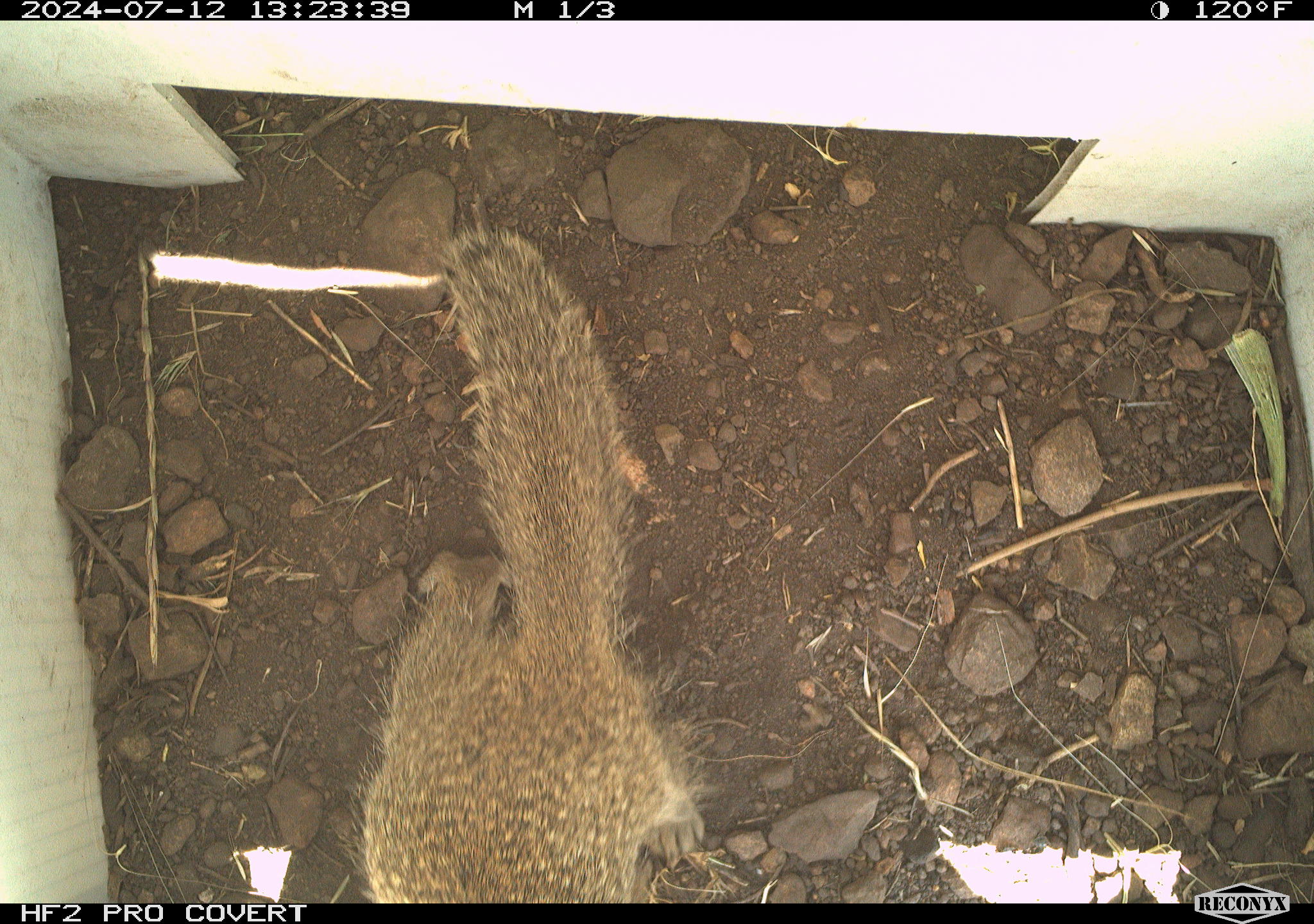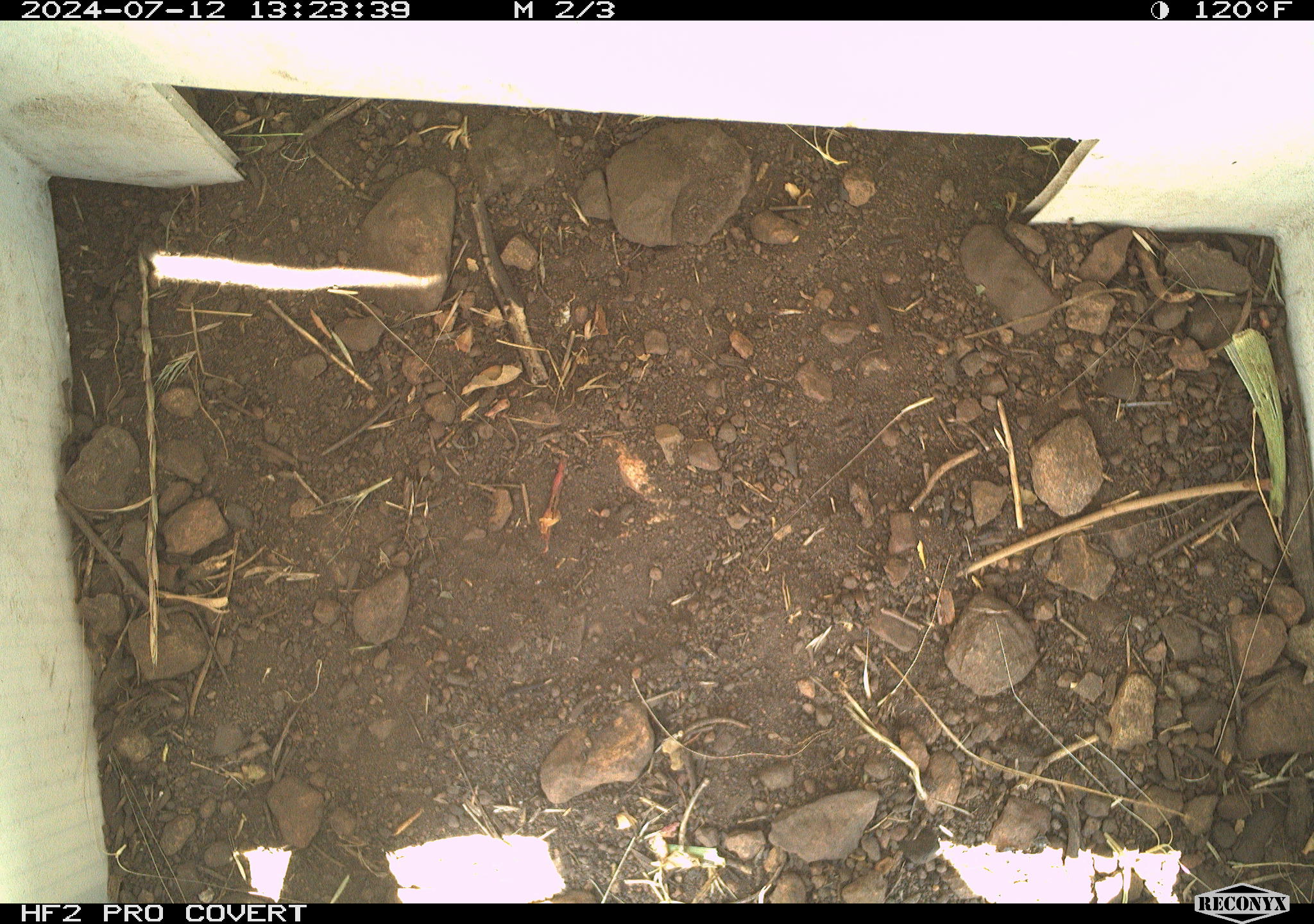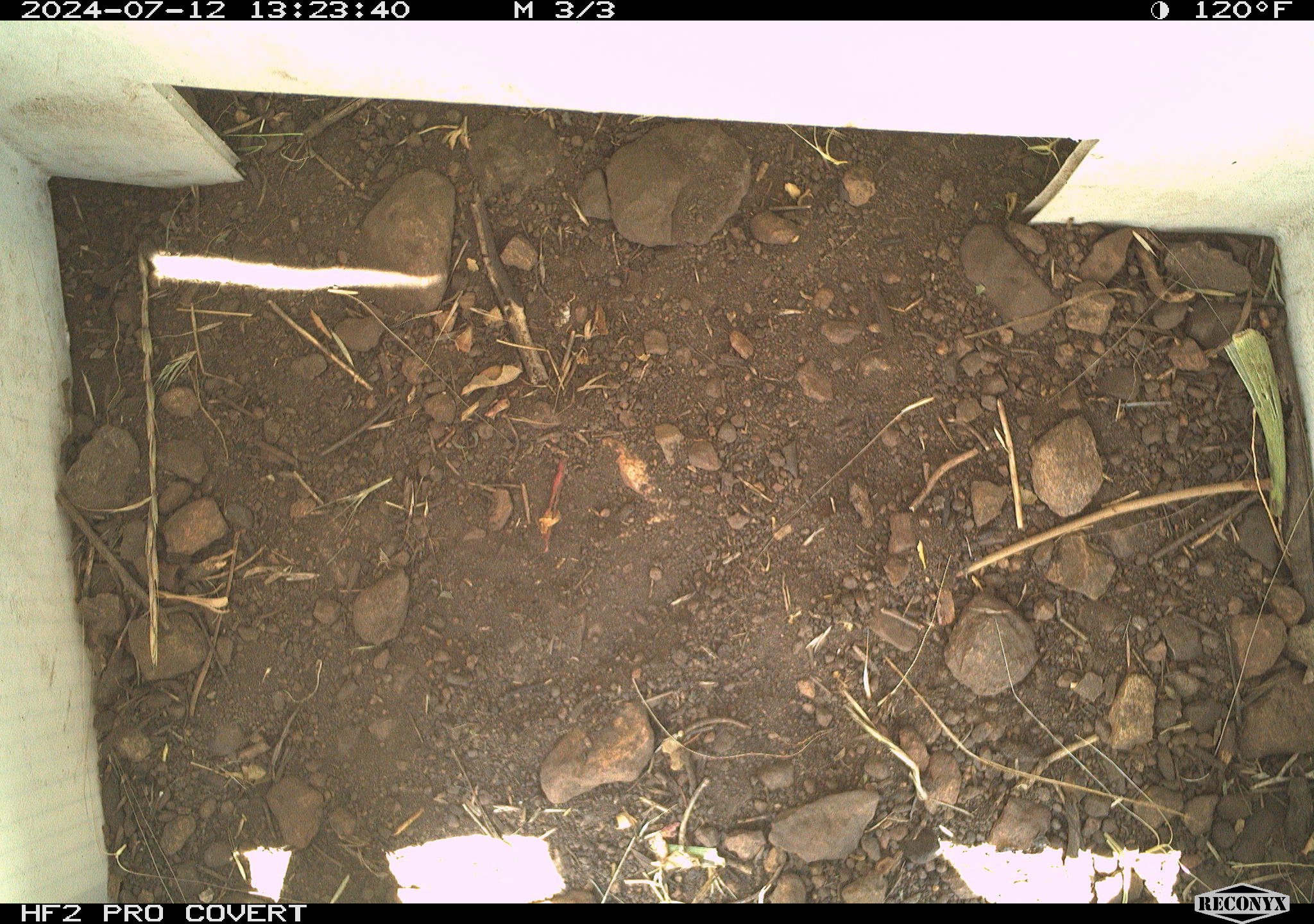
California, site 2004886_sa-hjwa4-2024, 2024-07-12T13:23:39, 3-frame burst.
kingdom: Animalia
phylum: Chordata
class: Mammalia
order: Rodentia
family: Sciuridae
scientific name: Sciuridae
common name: squirrels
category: sciuridae family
Sciuridae family (squirrels) (Sciuridae).